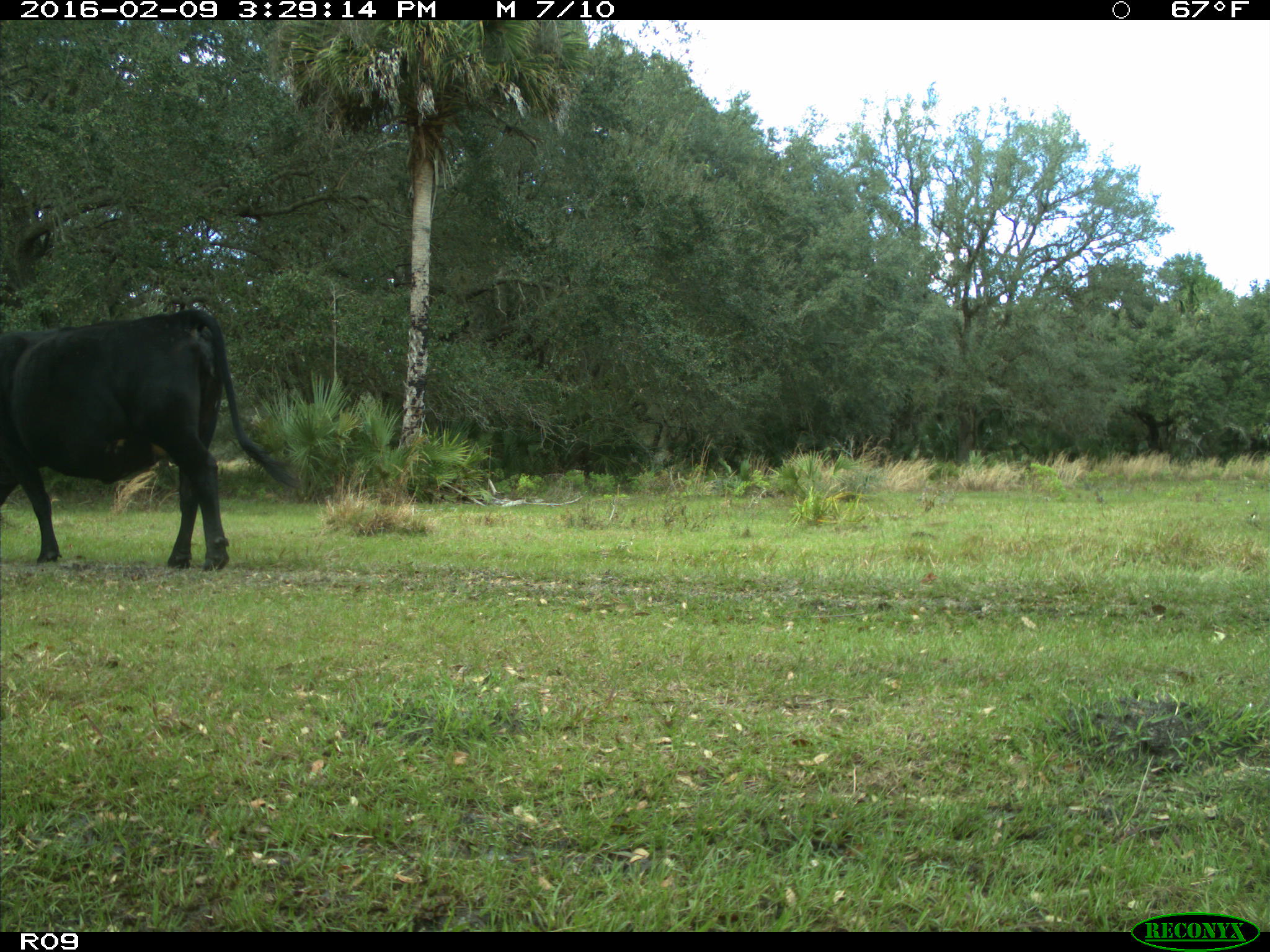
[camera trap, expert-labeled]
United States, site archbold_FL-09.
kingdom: Animalia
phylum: Chordata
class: Mammalia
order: Artiodactyla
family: Bovidae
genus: Bos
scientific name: Bos taurus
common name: domestic cow